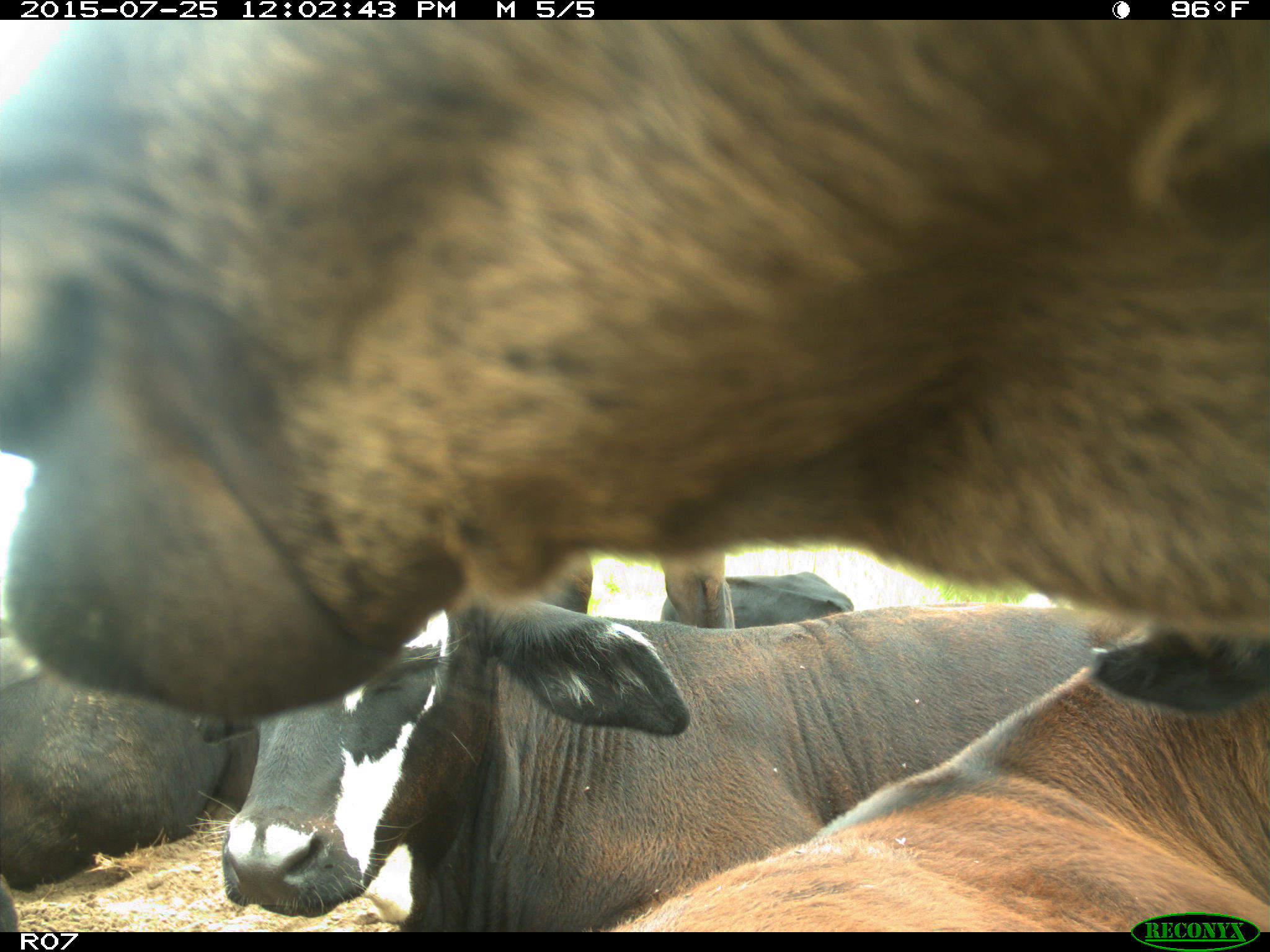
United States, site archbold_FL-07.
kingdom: Animalia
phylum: Chordata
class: Mammalia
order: Artiodactyla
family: Bovidae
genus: Bos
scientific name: Bos taurus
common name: domestic cow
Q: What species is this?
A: Bos taurus (domestic cow).